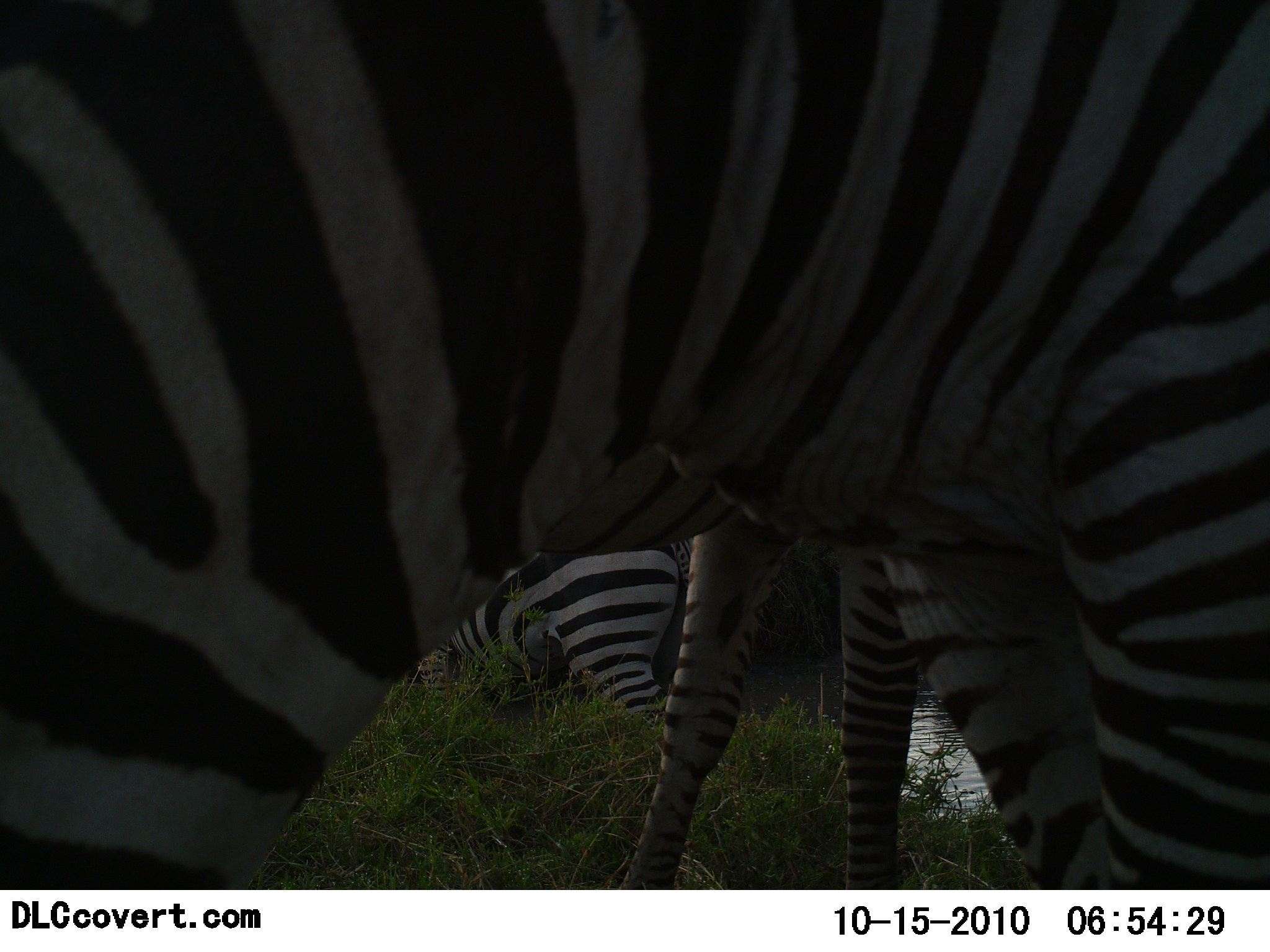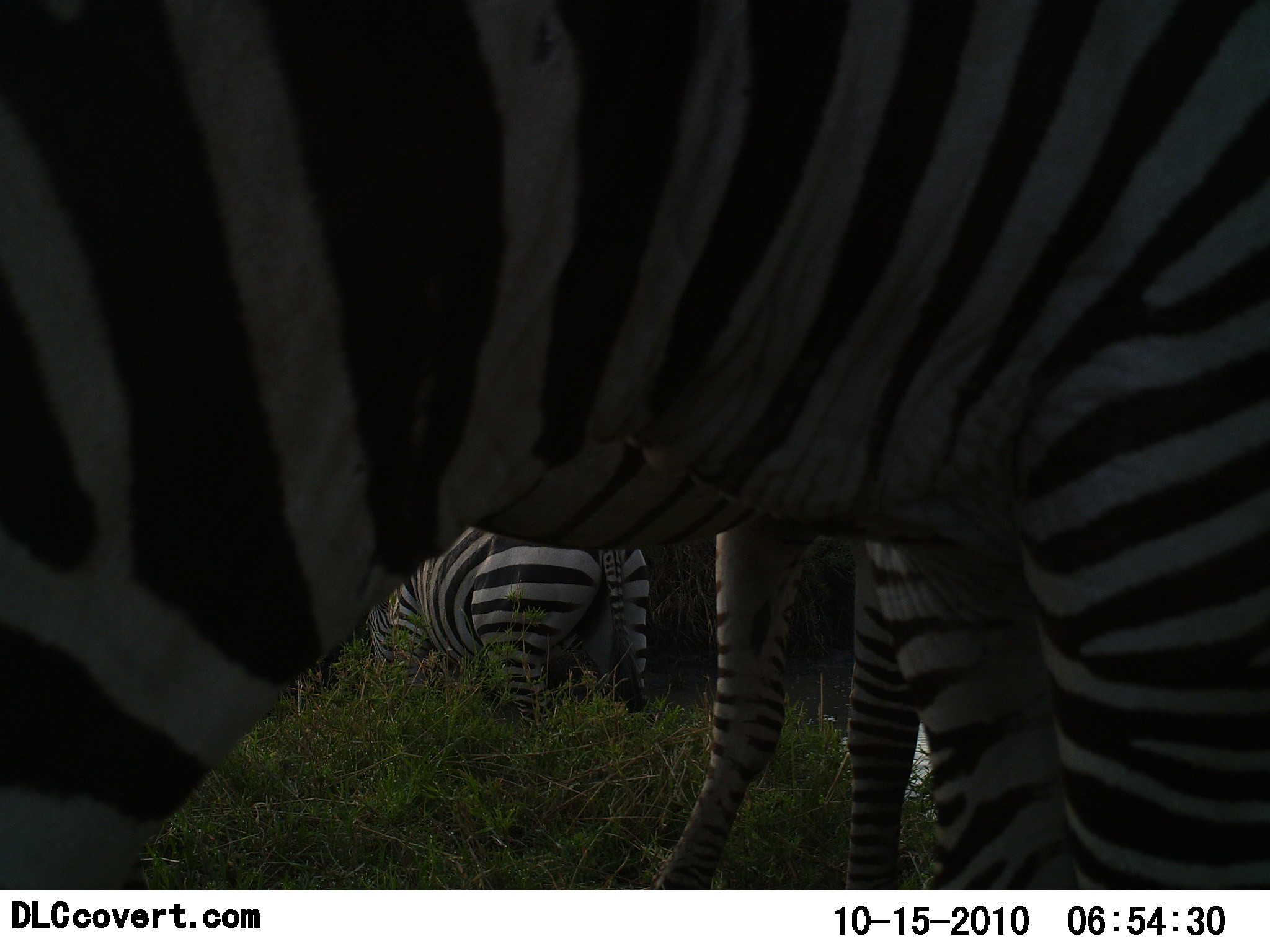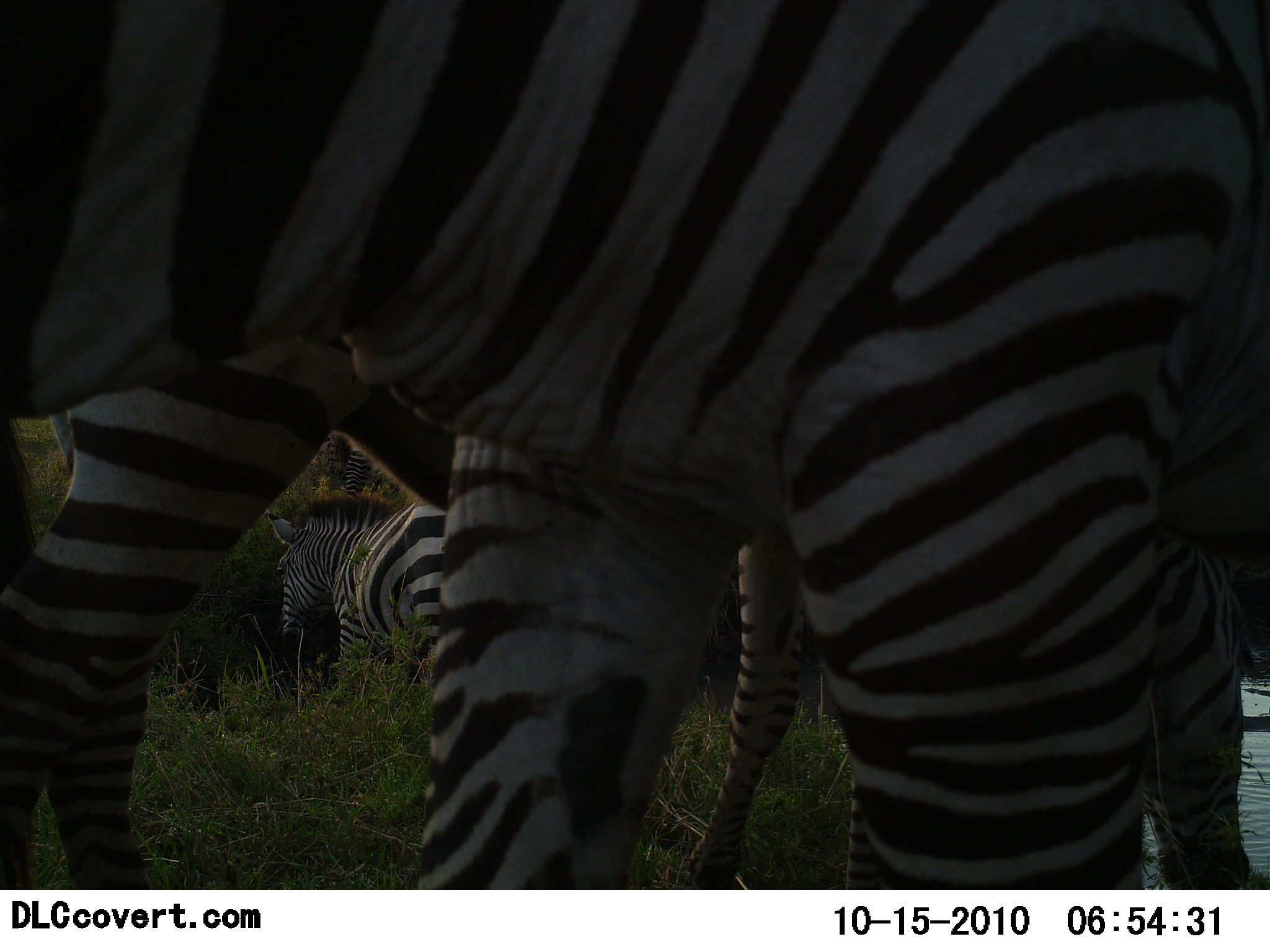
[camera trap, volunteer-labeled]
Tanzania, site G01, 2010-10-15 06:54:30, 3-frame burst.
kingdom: Animalia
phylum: Chordata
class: Mammalia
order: Perissodactyla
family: Equidae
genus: Equus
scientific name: Equus quagga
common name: plains zebra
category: zebra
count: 3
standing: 53%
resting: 0%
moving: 24%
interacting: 0%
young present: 0%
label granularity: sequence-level